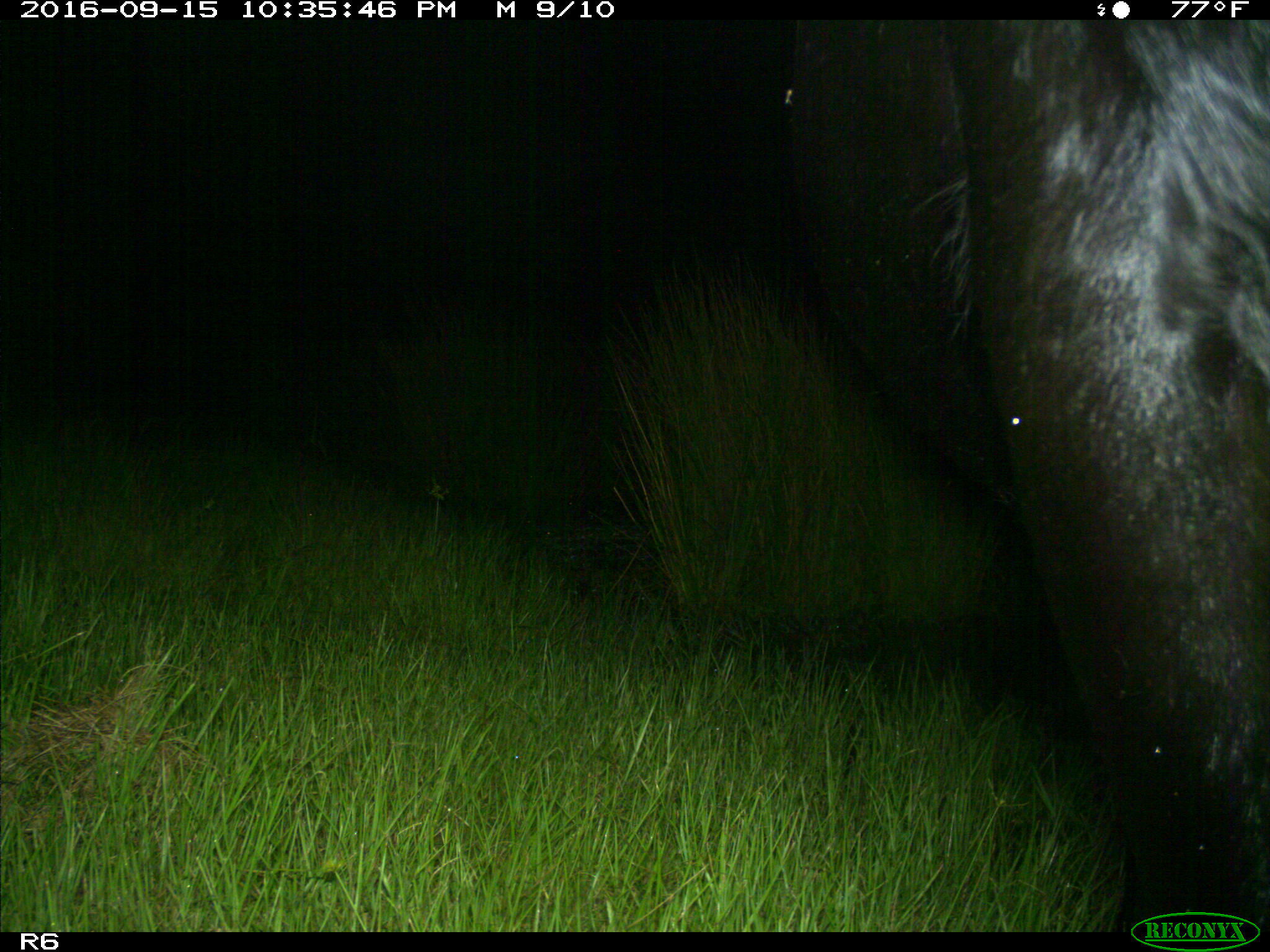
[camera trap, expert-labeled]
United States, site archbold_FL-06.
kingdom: Animalia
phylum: Chordata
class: Mammalia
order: Artiodactyla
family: Bovidae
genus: Bos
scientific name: Bos taurus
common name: domestic cow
Bos taurus (domestic cow).